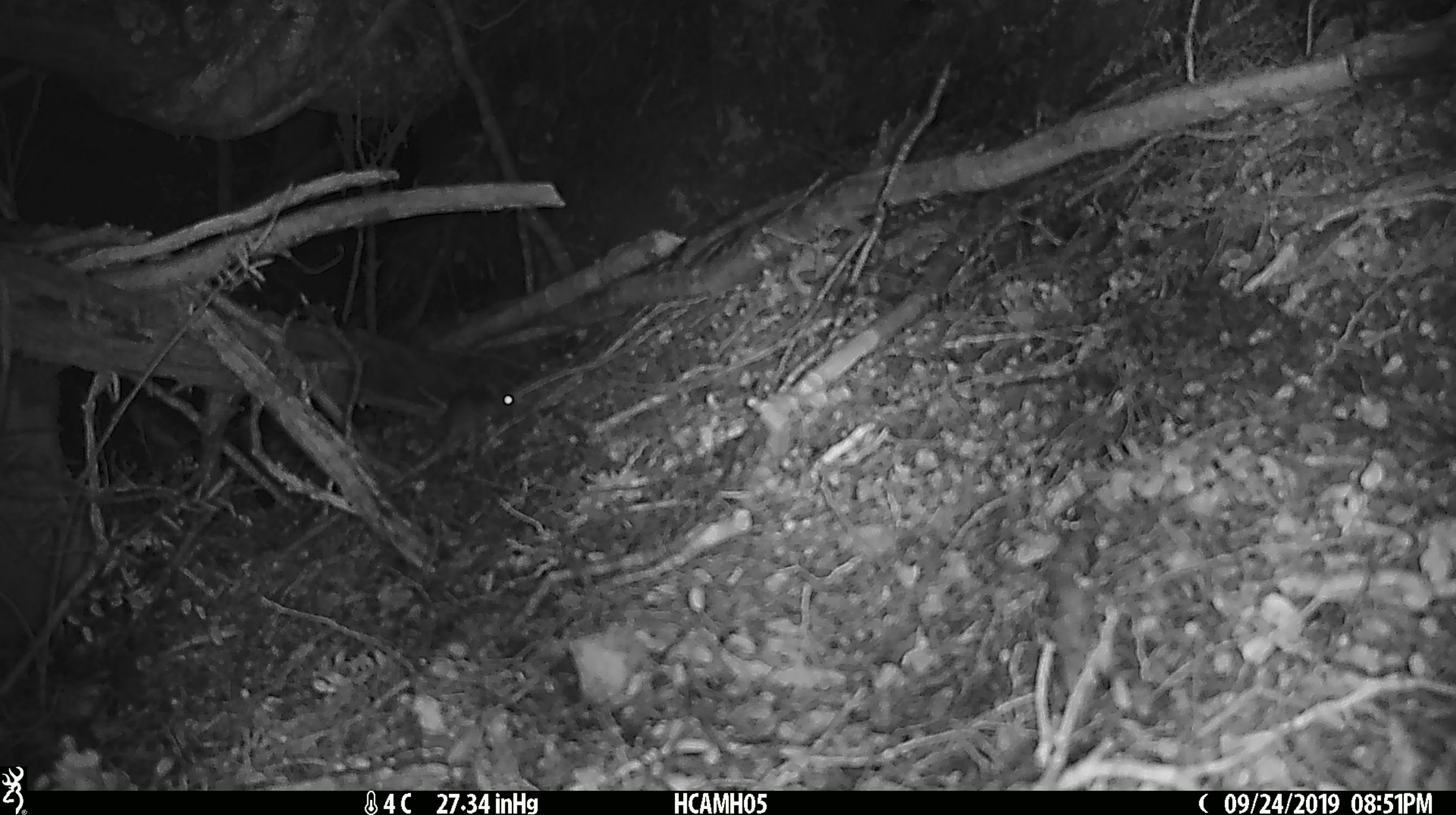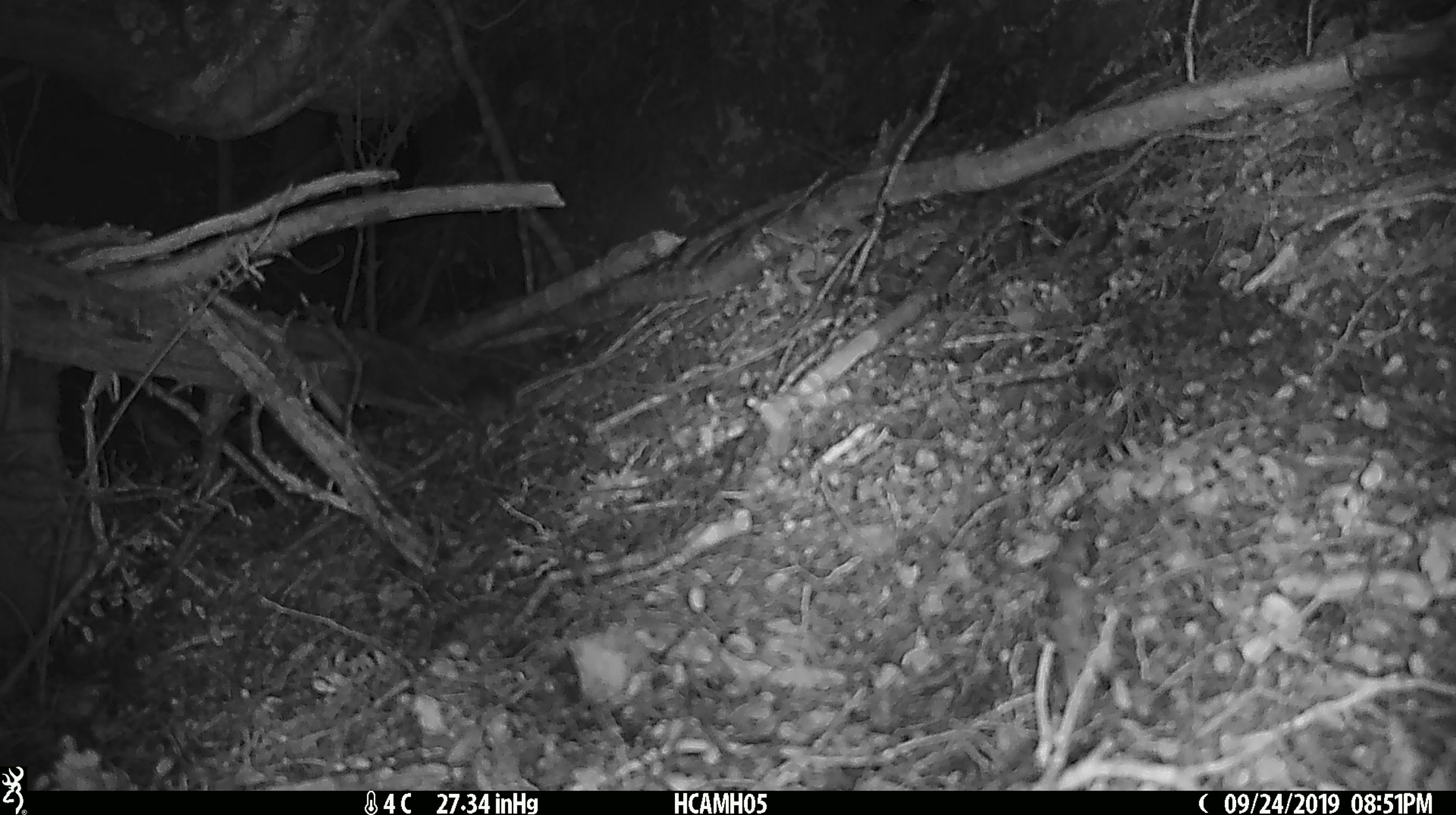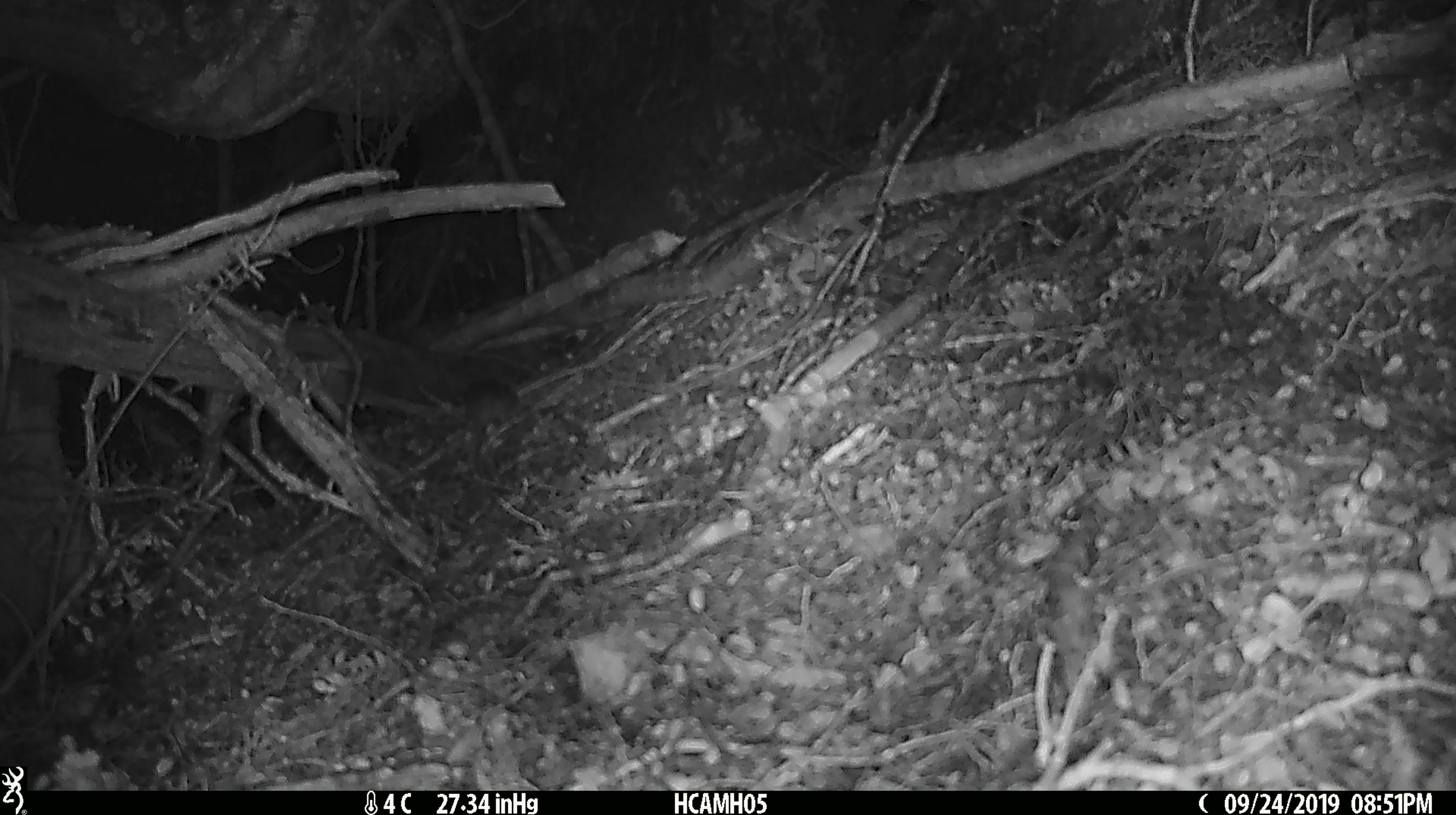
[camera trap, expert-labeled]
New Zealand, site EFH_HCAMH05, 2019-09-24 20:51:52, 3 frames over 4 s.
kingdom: Animalia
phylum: Chordata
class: Mammalia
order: Rodentia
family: Muridae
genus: Mus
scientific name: Mus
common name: mouse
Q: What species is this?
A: Mouse (Mus).